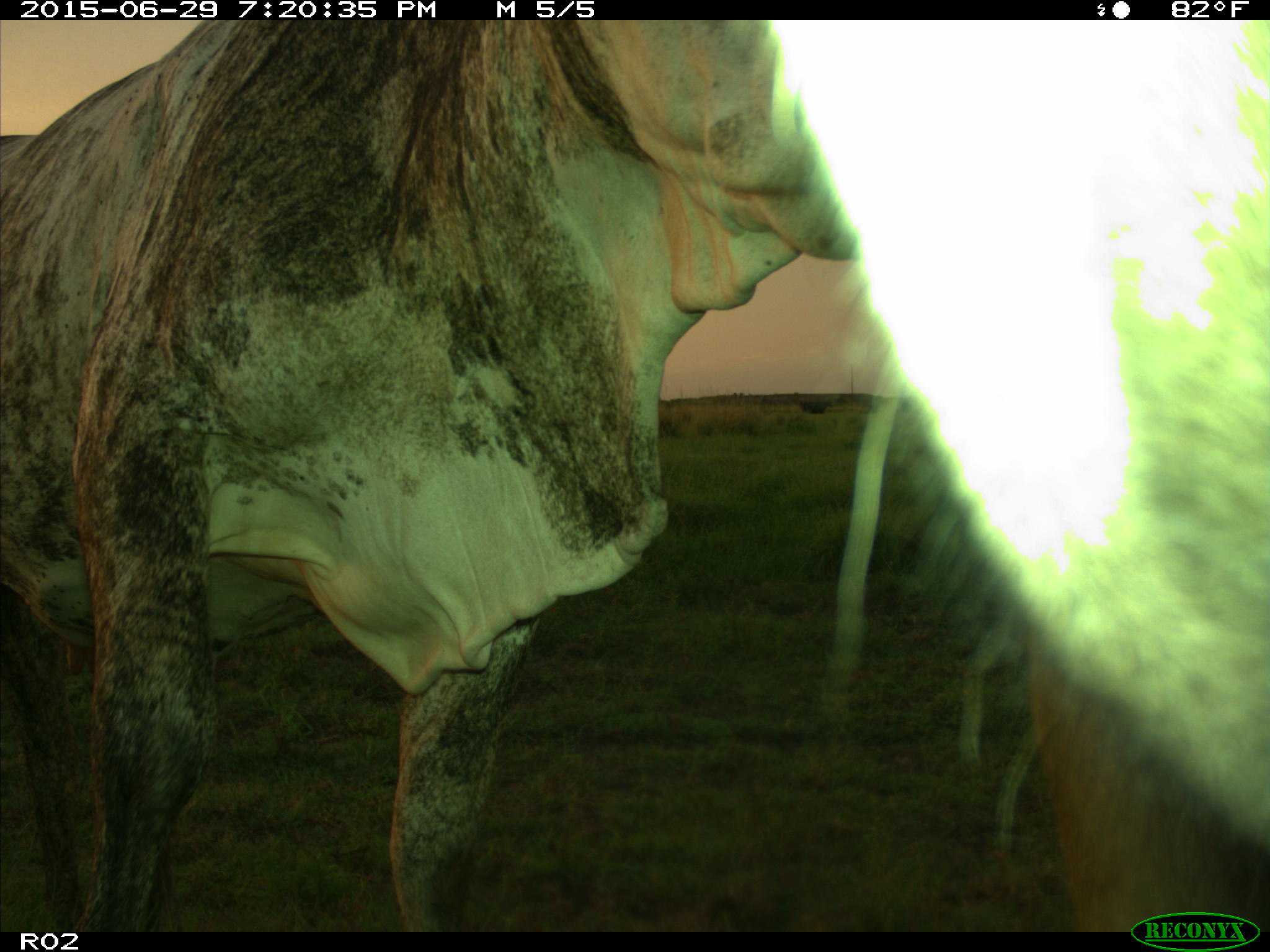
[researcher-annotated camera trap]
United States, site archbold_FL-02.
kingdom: Animalia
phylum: Chordata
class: Mammalia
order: Artiodactyla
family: Bovidae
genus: Bos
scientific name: Bos taurus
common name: domestic cow